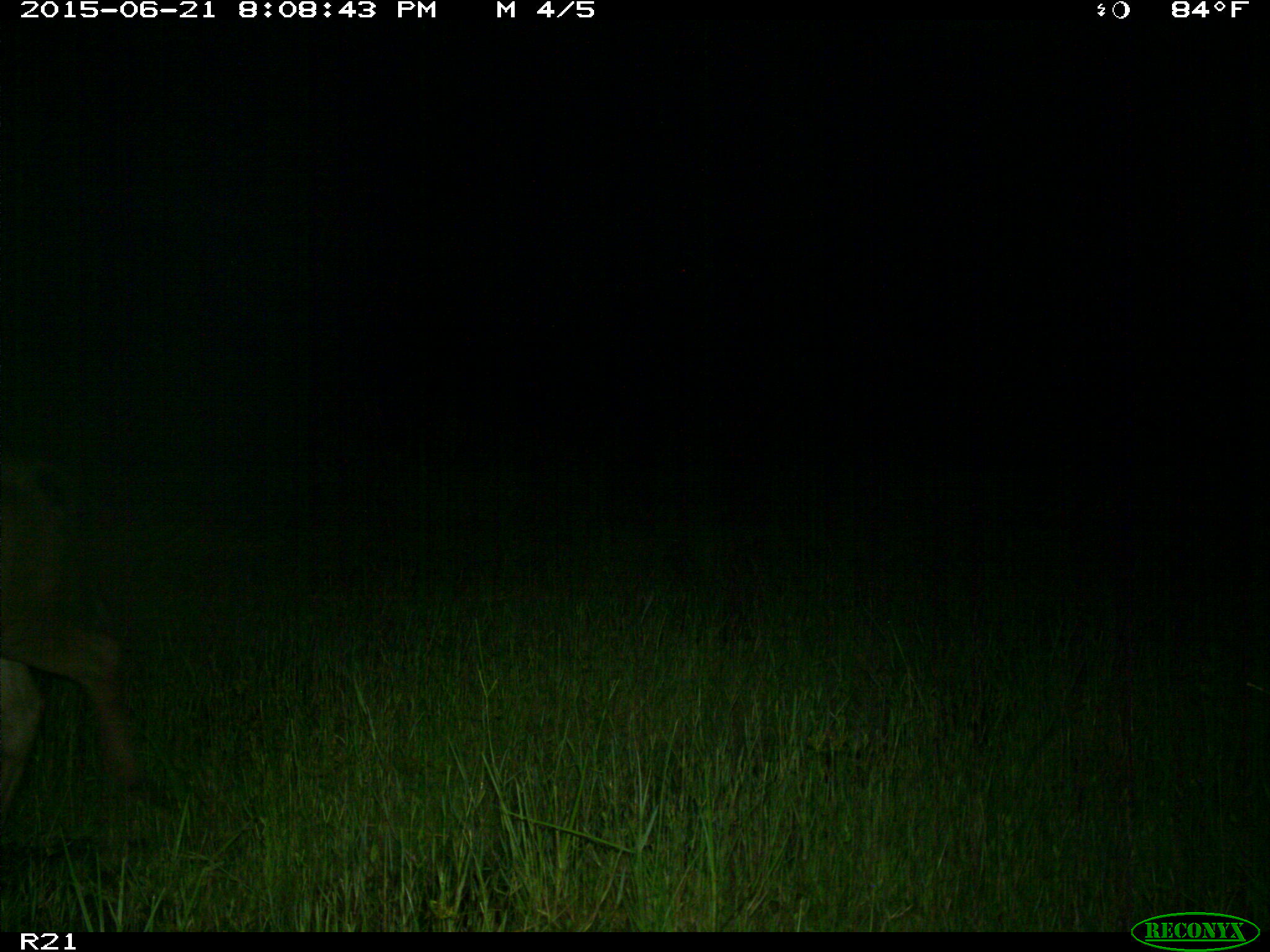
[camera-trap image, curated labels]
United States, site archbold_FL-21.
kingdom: Animalia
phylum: Chordata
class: Mammalia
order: Artiodactyla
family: Bovidae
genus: Bos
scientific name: Bos taurus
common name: domestic cow